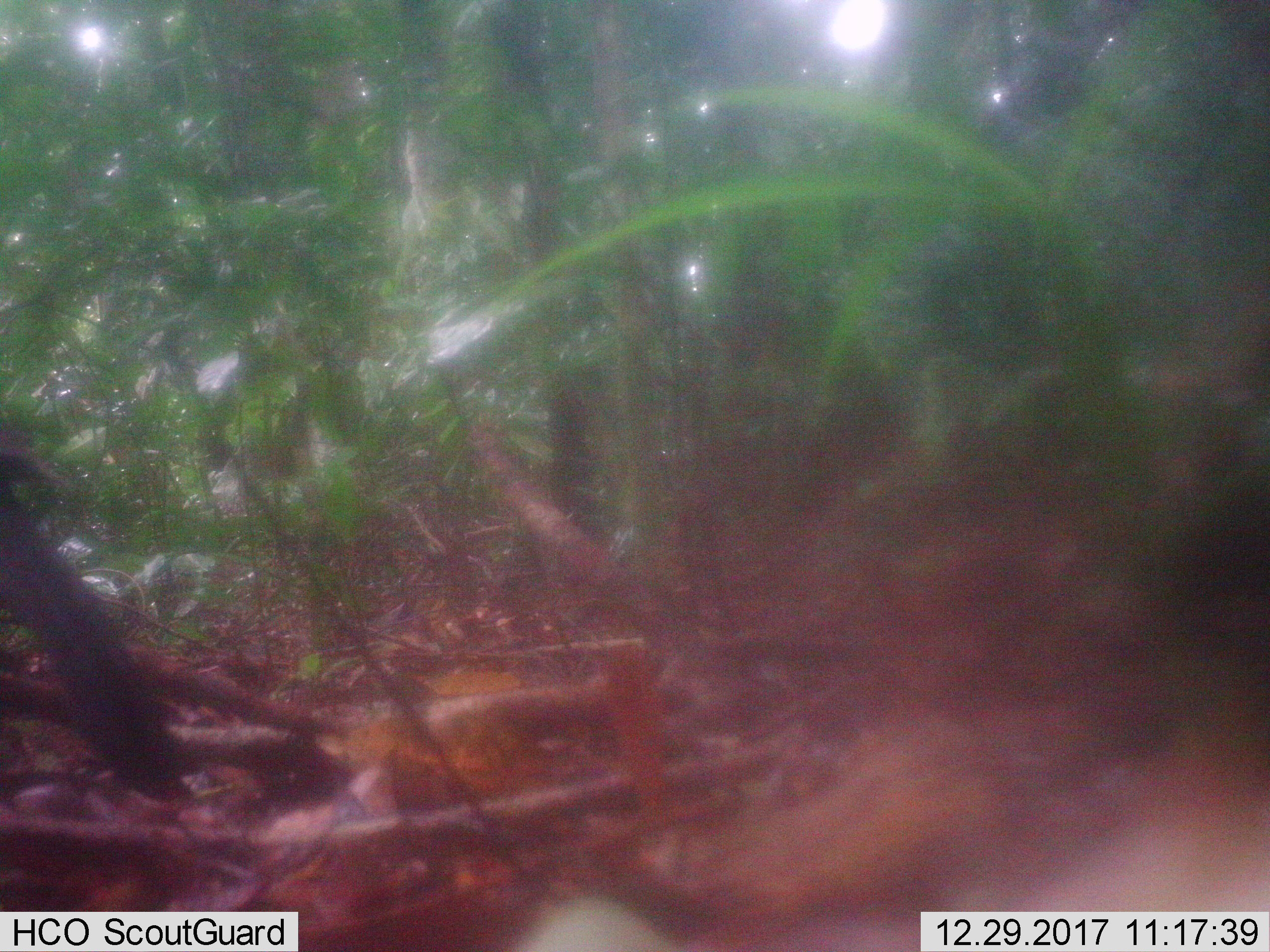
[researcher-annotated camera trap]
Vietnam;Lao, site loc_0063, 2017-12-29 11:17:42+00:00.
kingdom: Animalia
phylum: Chordata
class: Mammalia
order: Artiodactyla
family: Suidae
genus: Sus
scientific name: Sus scrofa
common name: eurasian wild pig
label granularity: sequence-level